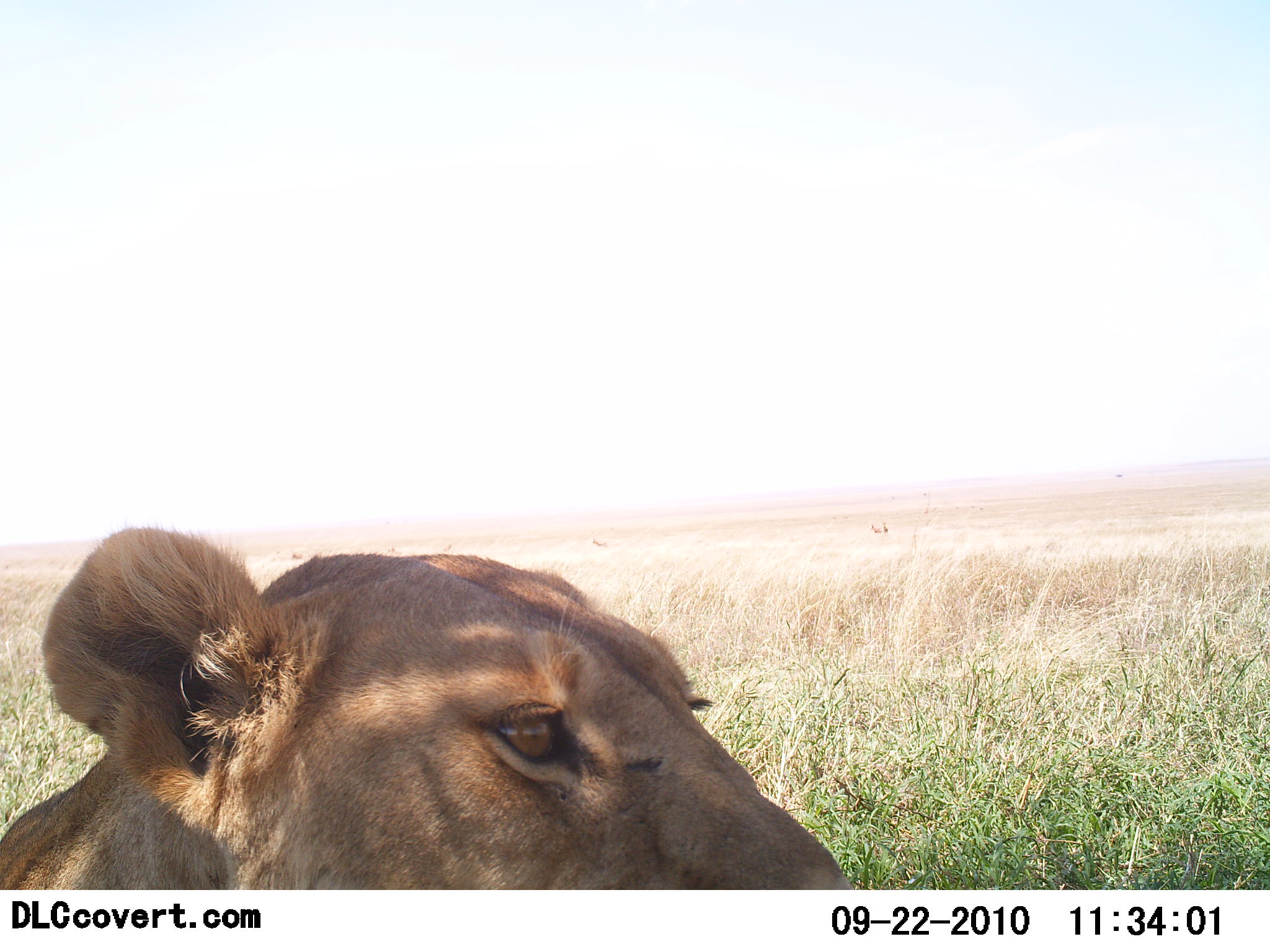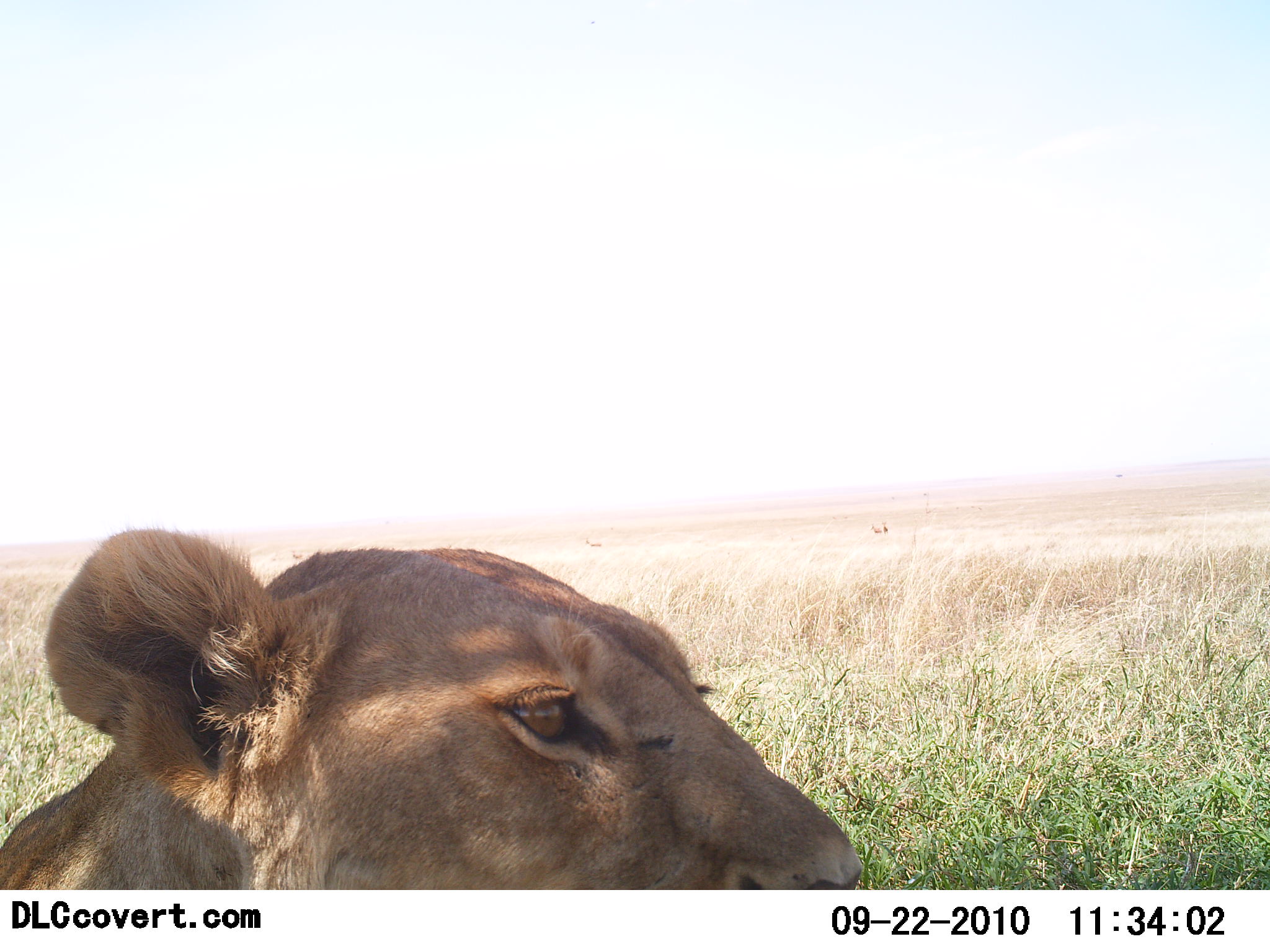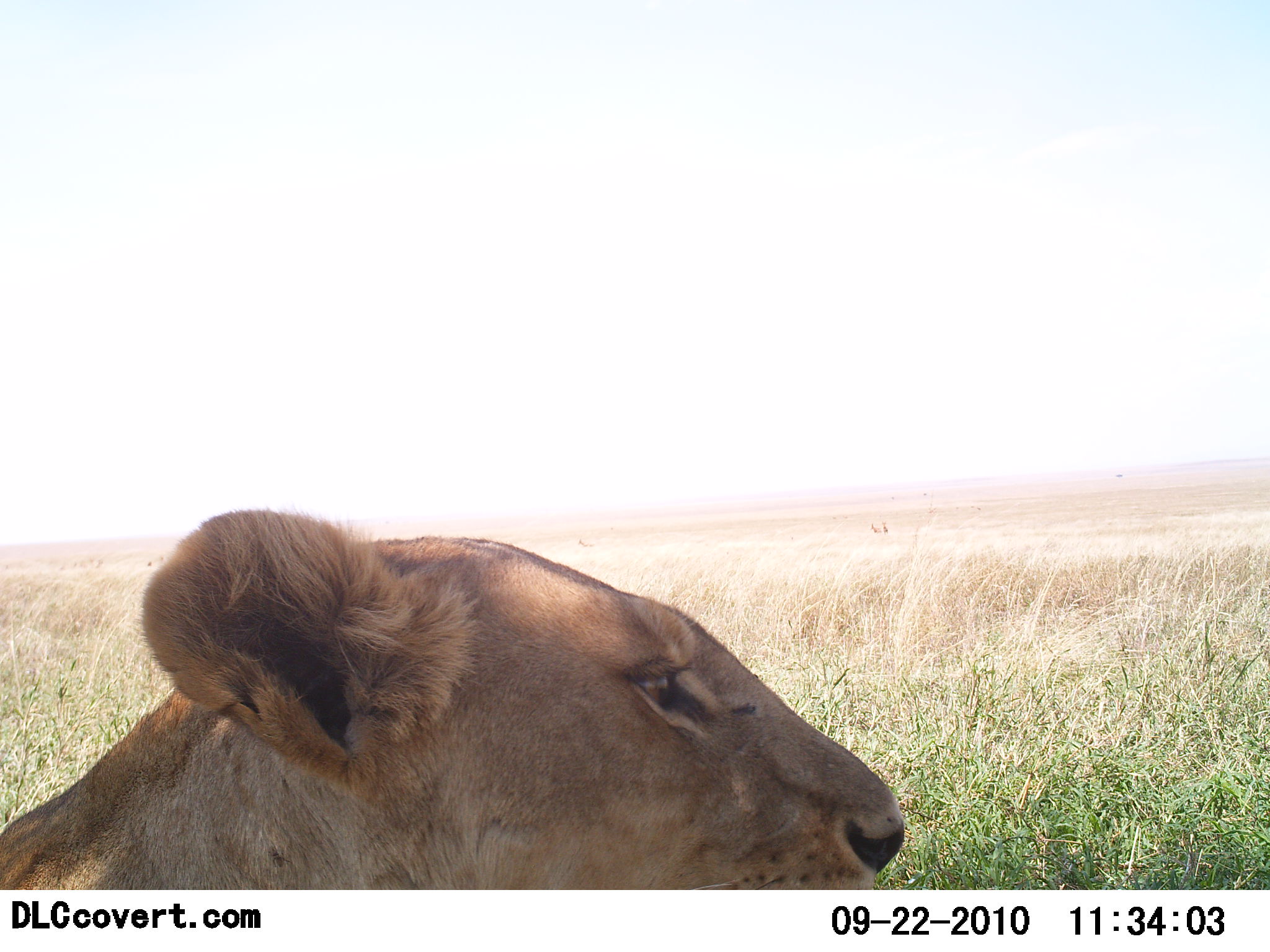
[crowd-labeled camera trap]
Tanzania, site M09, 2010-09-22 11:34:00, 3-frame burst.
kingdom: Animalia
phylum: Chordata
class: Mammalia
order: Carnivora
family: Felidae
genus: Panthera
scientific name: Panthera leo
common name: lion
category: lionfemale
Lionfemale (lion) (Panthera leo), count 1. Behavior (volunteer vote fractions): standing 27%, resting 64%, moving 9%, interacting 0%. Young present (vote fraction): 0%. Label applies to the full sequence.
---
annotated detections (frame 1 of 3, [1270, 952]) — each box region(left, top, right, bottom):
animal: region(1, 526, 852, 891)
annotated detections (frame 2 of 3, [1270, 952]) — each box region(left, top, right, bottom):
animal: region(0, 525, 865, 890)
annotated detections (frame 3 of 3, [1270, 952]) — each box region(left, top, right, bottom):
animal: region(0, 507, 907, 889)